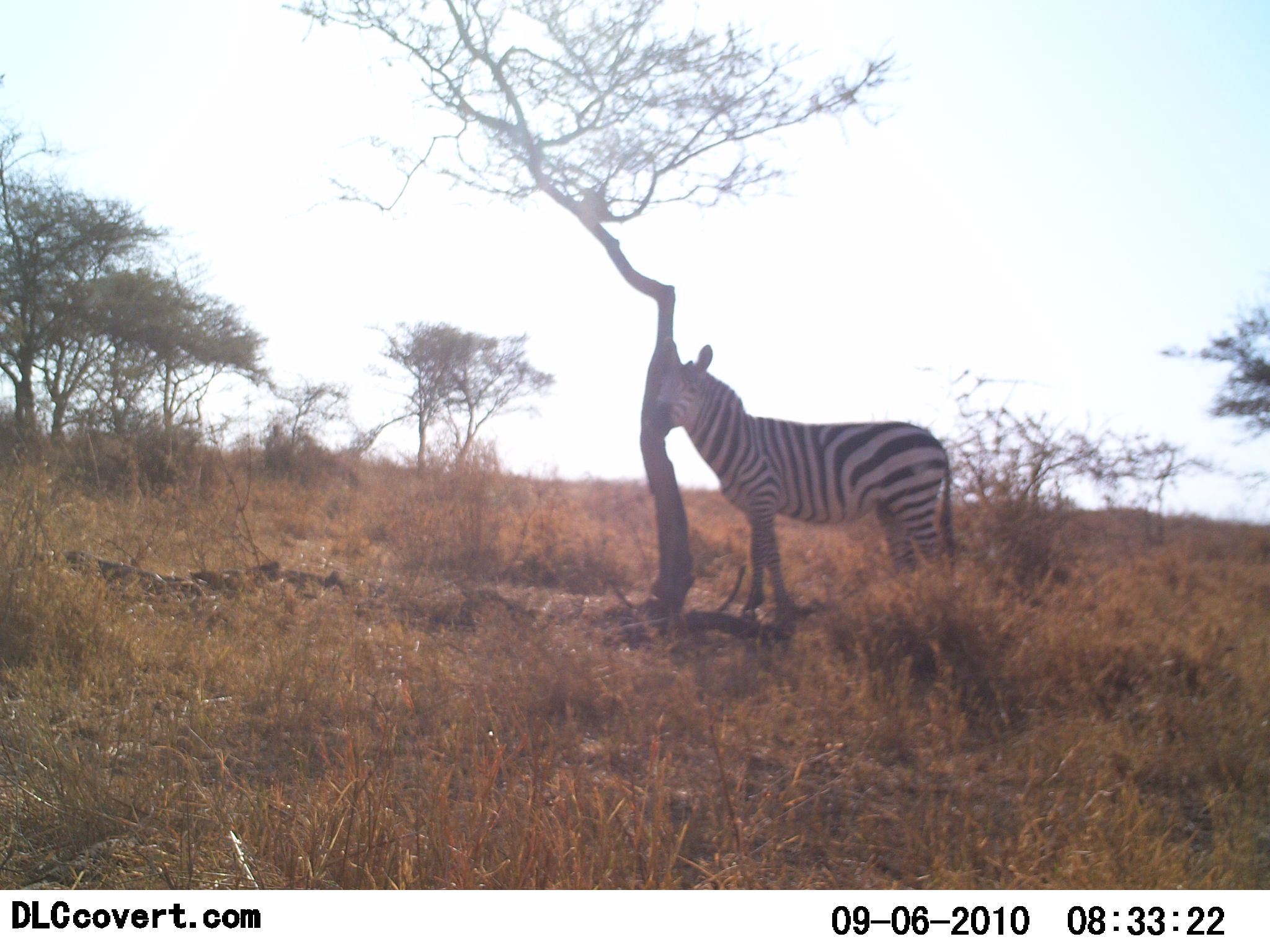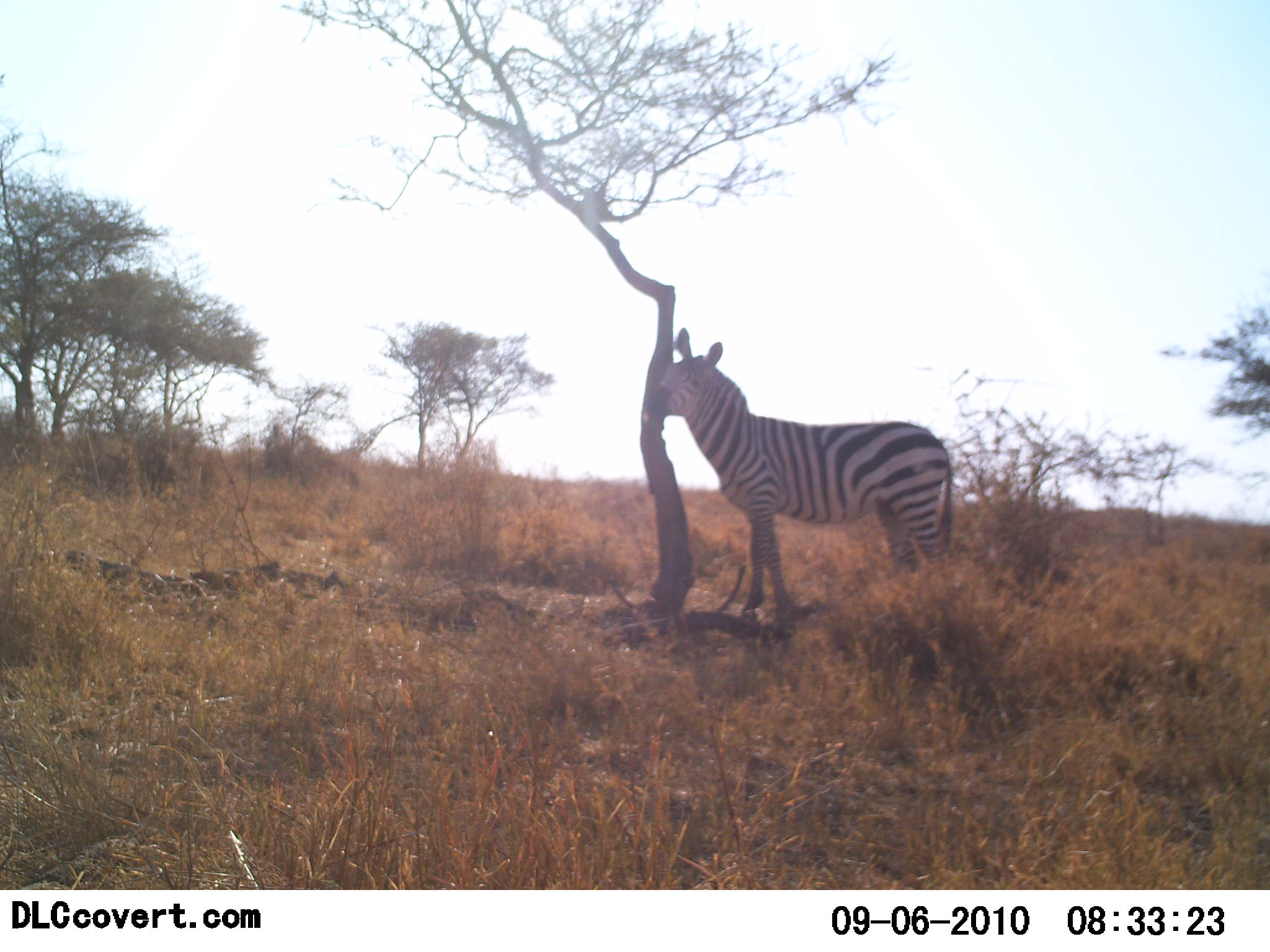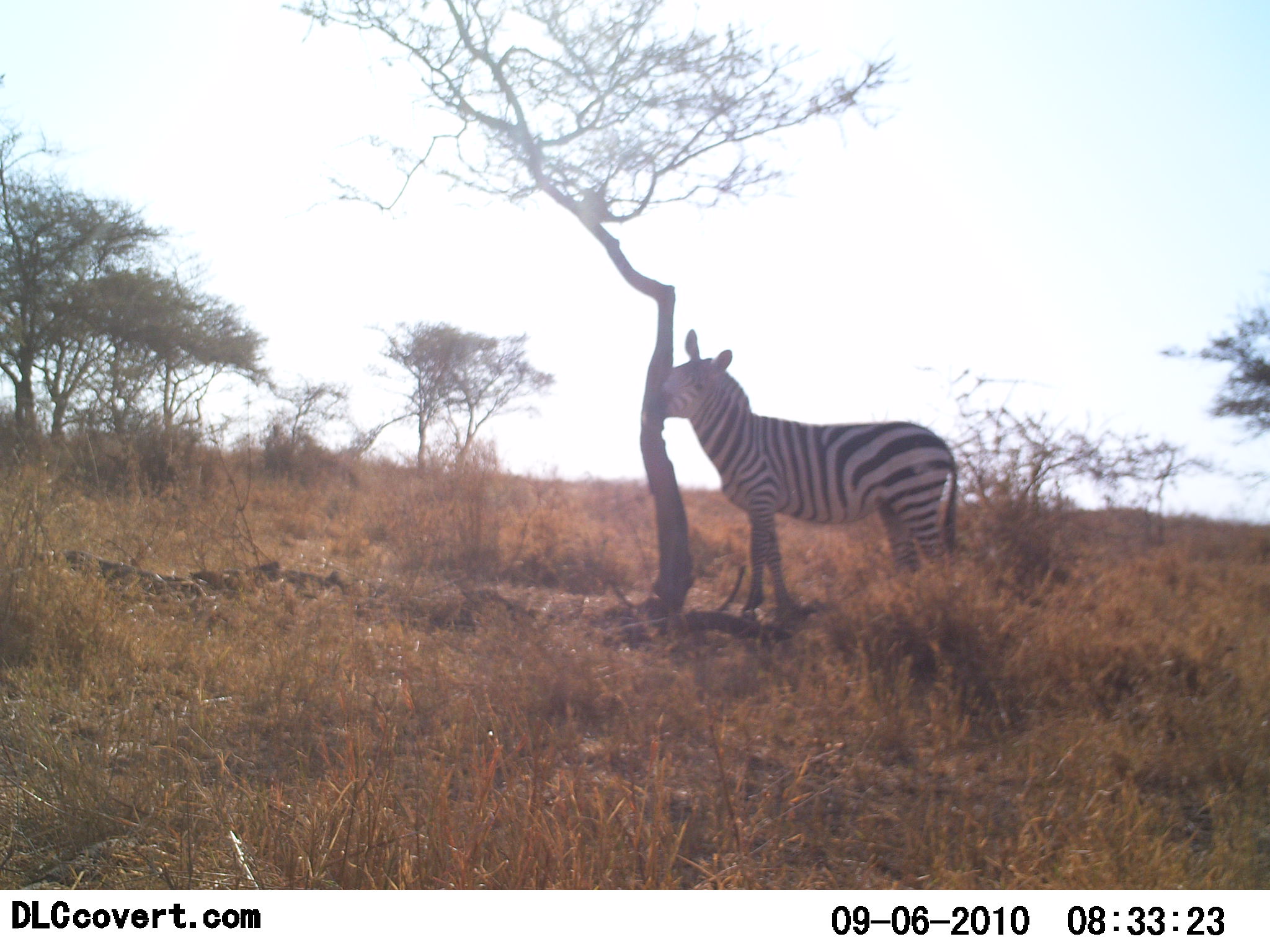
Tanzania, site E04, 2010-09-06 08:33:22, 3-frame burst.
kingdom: Animalia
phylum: Chordata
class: Mammalia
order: Perissodactyla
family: Equidae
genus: Equus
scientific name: Equus quagga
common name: plains zebra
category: zebra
Zebra (plains zebra) (Equus quagga), count 1. Behavior (volunteer vote fractions): standing 74%, resting 0%, moving 9%, interacting 30%. Young present (vote fraction): 4%. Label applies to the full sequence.